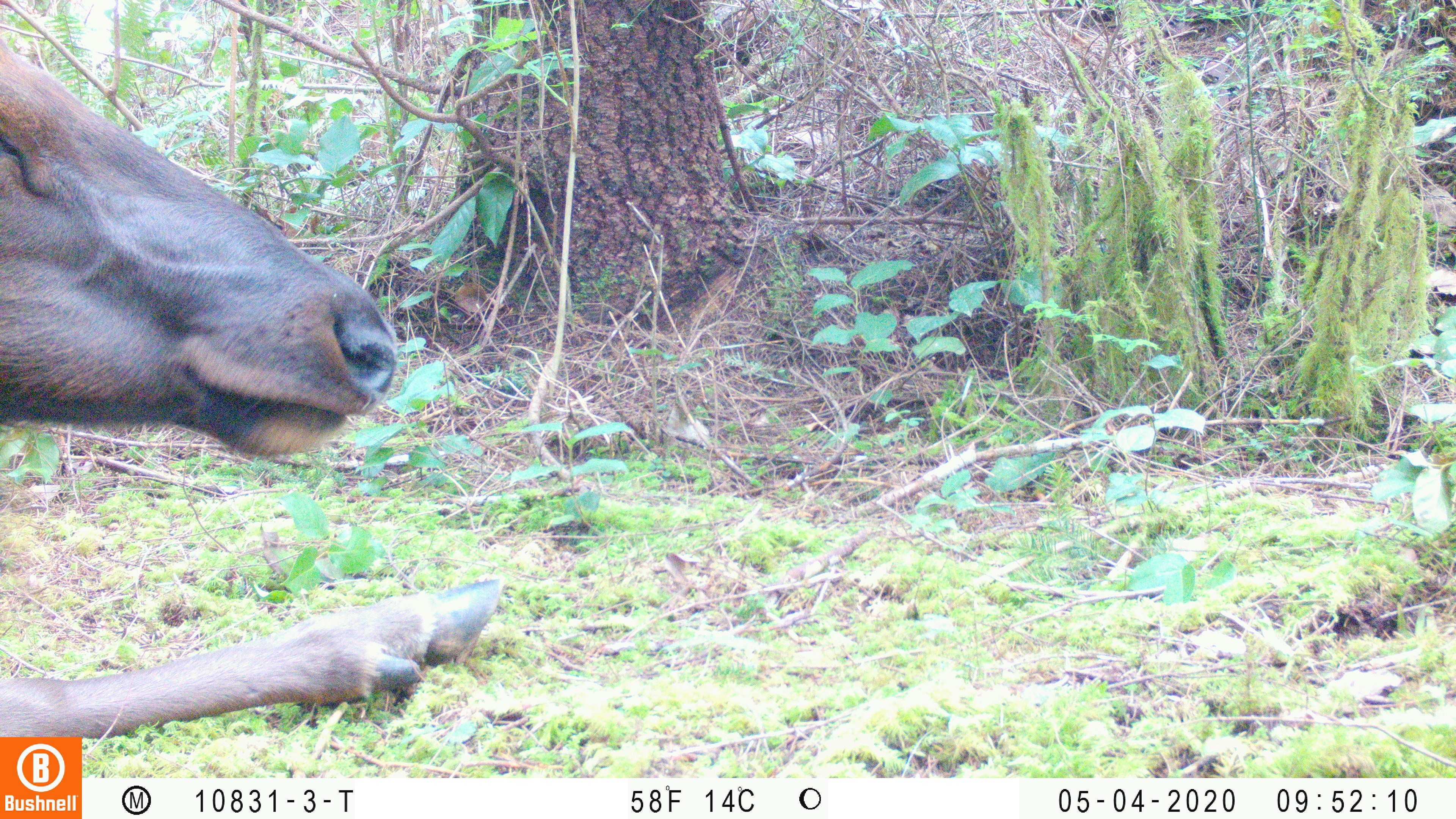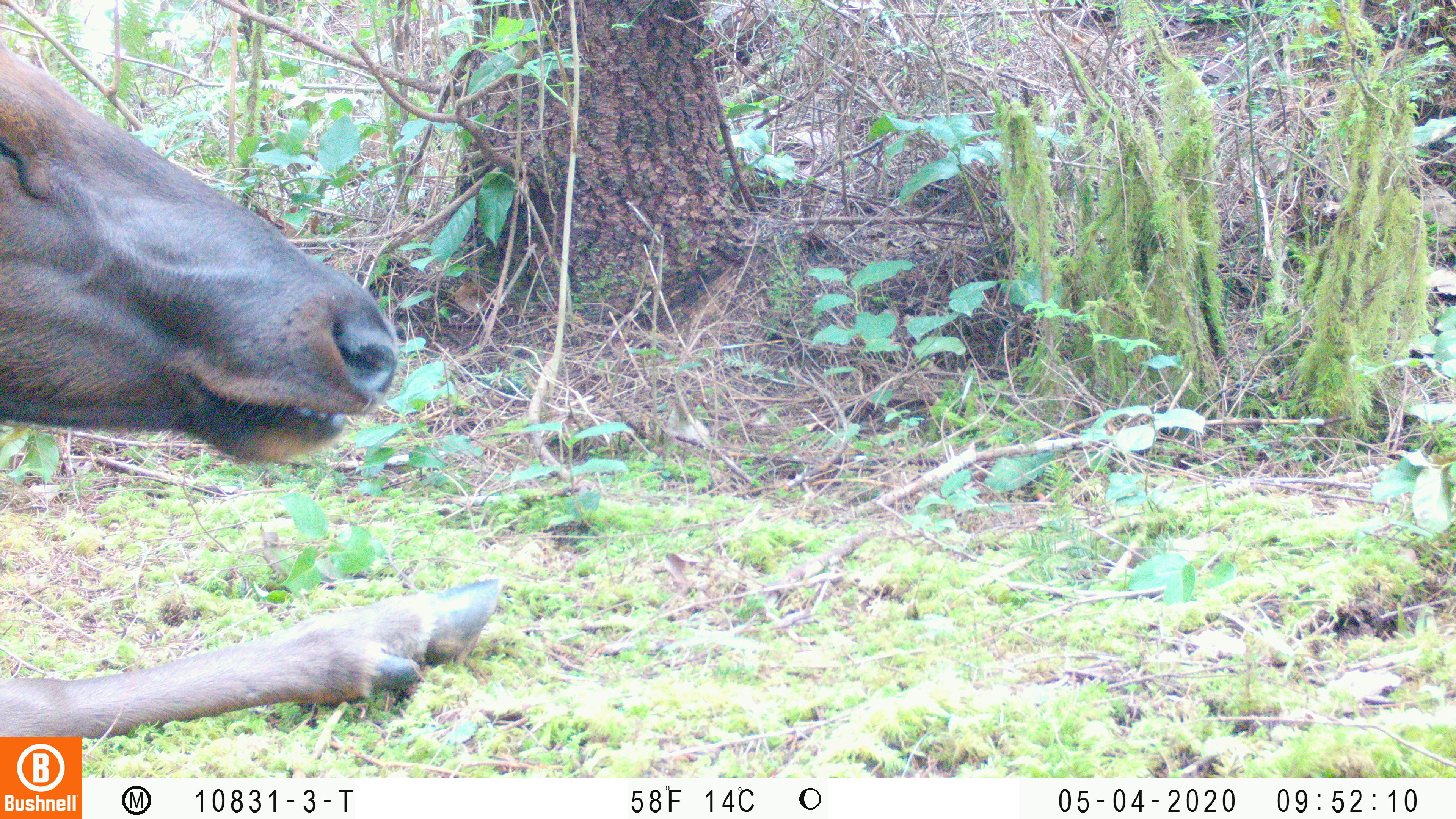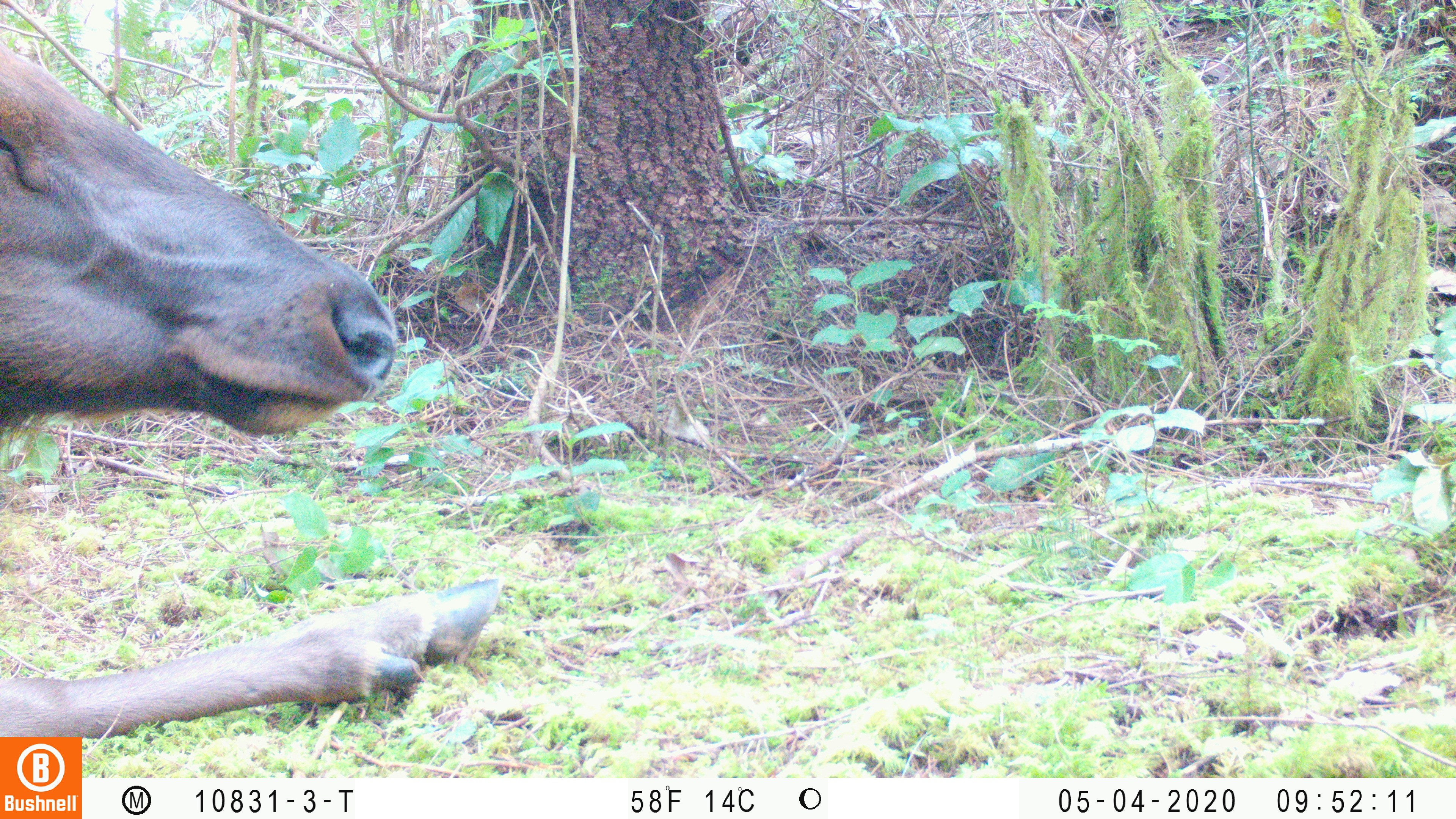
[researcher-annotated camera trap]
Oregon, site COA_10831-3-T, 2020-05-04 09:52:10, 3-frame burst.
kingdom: Animalia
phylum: Chordata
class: Mammalia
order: Artiodactyla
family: Cervidae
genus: Cervus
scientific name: Cervus canadensis roosevelti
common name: roosevelt elk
Roosevelt elk (Cervus canadensis roosevelti).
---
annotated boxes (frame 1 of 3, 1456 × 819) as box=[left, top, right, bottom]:
roosevelt elk: box=[2, 40, 508, 729]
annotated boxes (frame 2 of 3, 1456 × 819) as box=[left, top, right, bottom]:
roosevelt elk: box=[4, 46, 505, 727]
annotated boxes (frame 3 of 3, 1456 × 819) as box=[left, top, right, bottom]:
roosevelt elk: box=[0, 46, 505, 723]